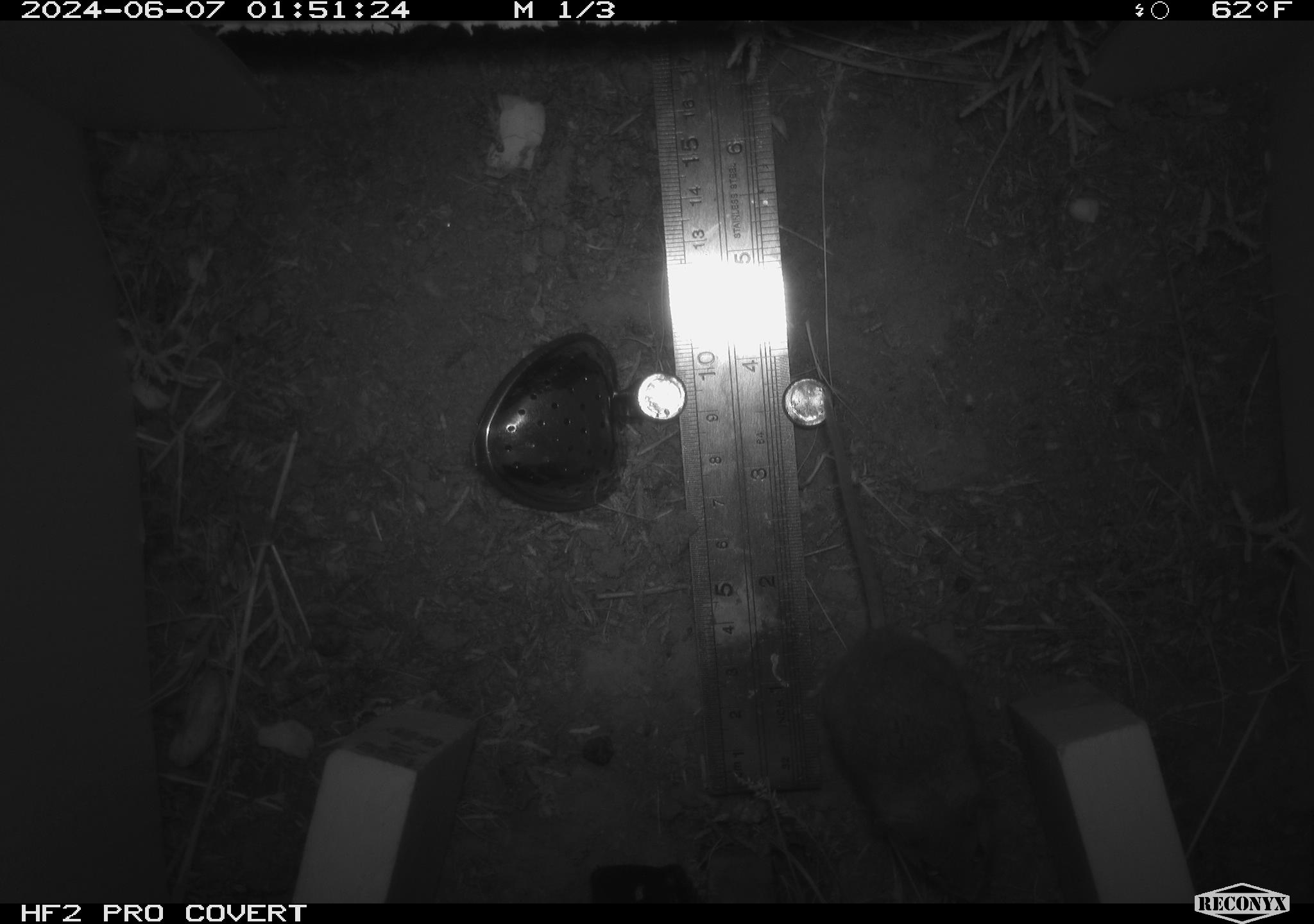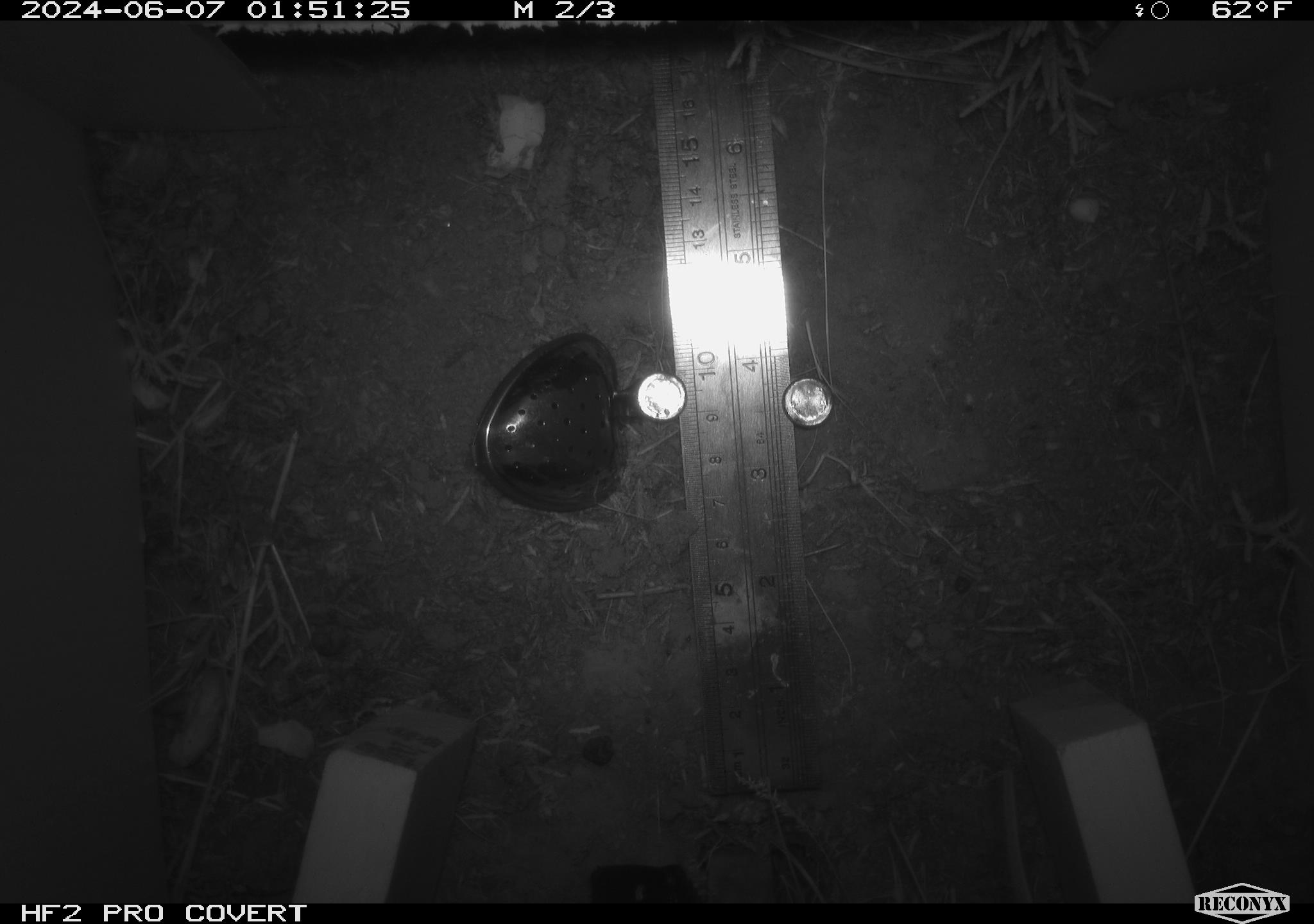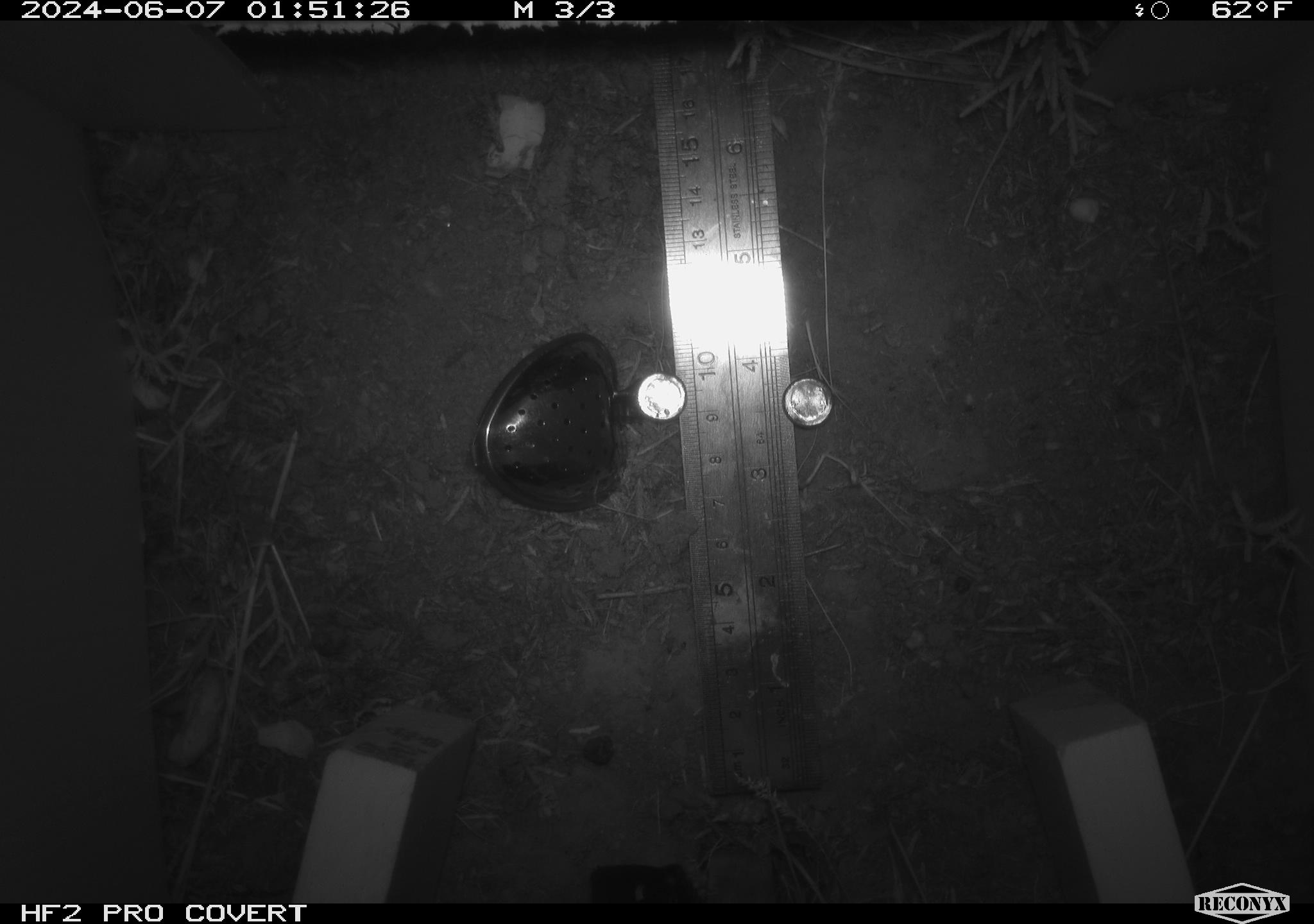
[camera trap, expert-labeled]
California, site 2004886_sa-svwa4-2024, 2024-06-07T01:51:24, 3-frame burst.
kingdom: Animalia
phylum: Chordata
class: Mammalia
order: Rodentia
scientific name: Rodentia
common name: mouse species